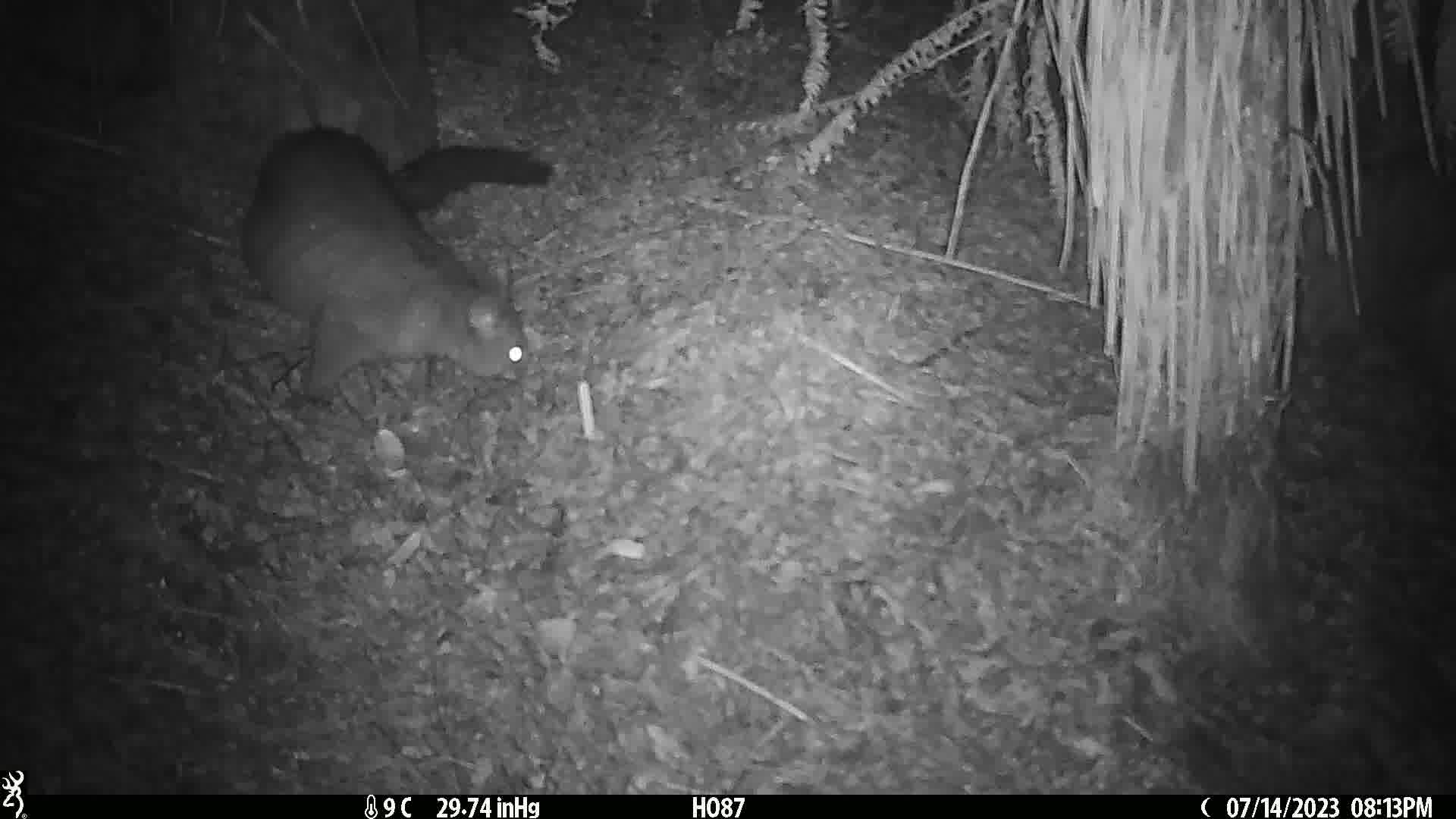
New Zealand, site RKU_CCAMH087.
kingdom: Animalia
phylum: Chordata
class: Mammalia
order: Diprotodontia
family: Phalangeridae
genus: Trichosurus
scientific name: Trichosurus vulpecula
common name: common brushtail possum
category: possum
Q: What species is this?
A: Possum (common brushtail possum) (Trichosurus vulpecula).